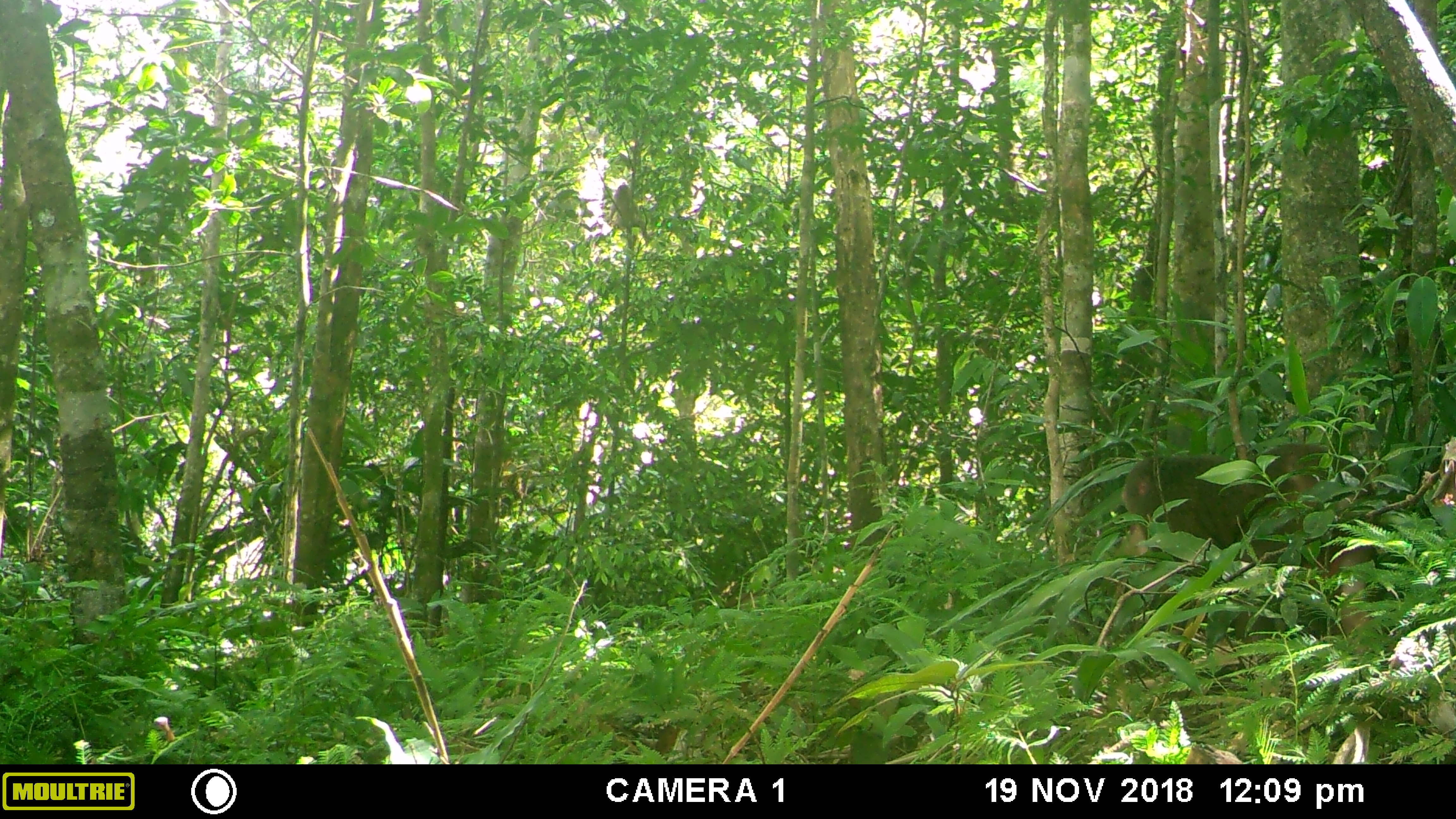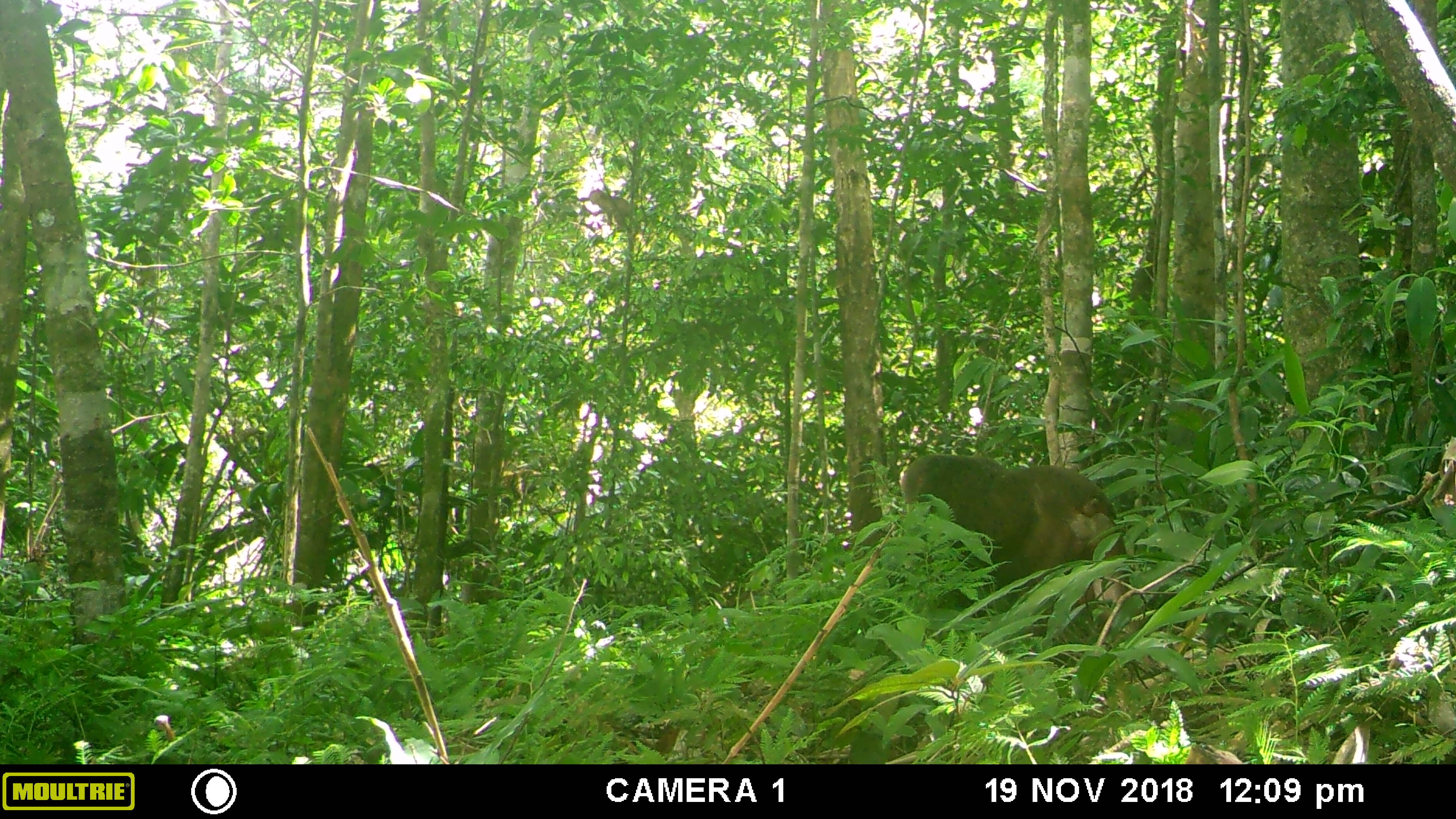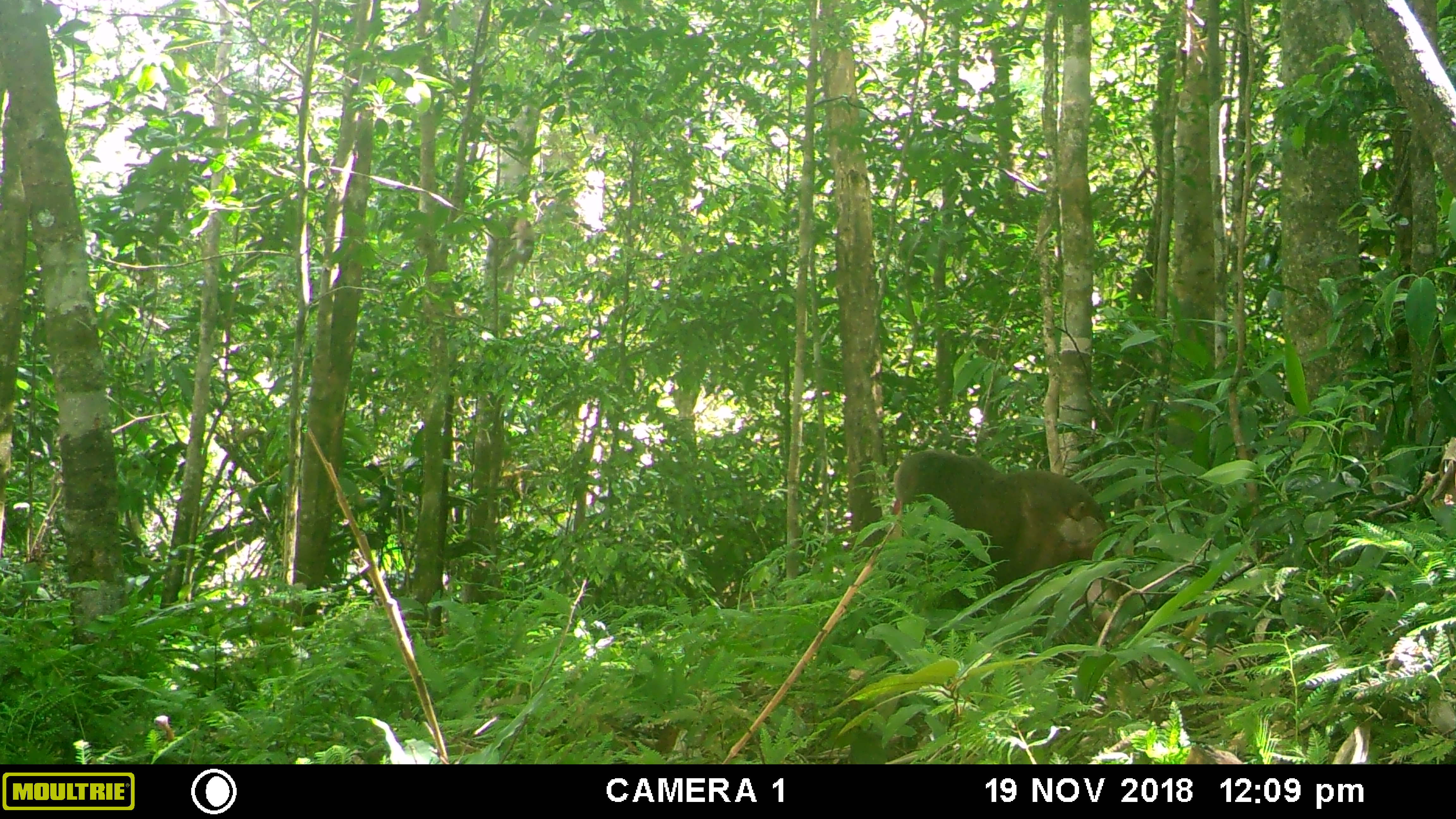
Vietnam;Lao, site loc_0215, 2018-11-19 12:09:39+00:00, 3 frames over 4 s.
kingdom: Animalia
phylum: Chordata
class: Mammalia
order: Primates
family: Cercopithecidae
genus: Macaca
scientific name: Macaca arctoides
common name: stump-tailed macaque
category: stump tailed macaque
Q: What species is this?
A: Stump tailed macaque (stump-tailed macaque) (Macaca arctoides).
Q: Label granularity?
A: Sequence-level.